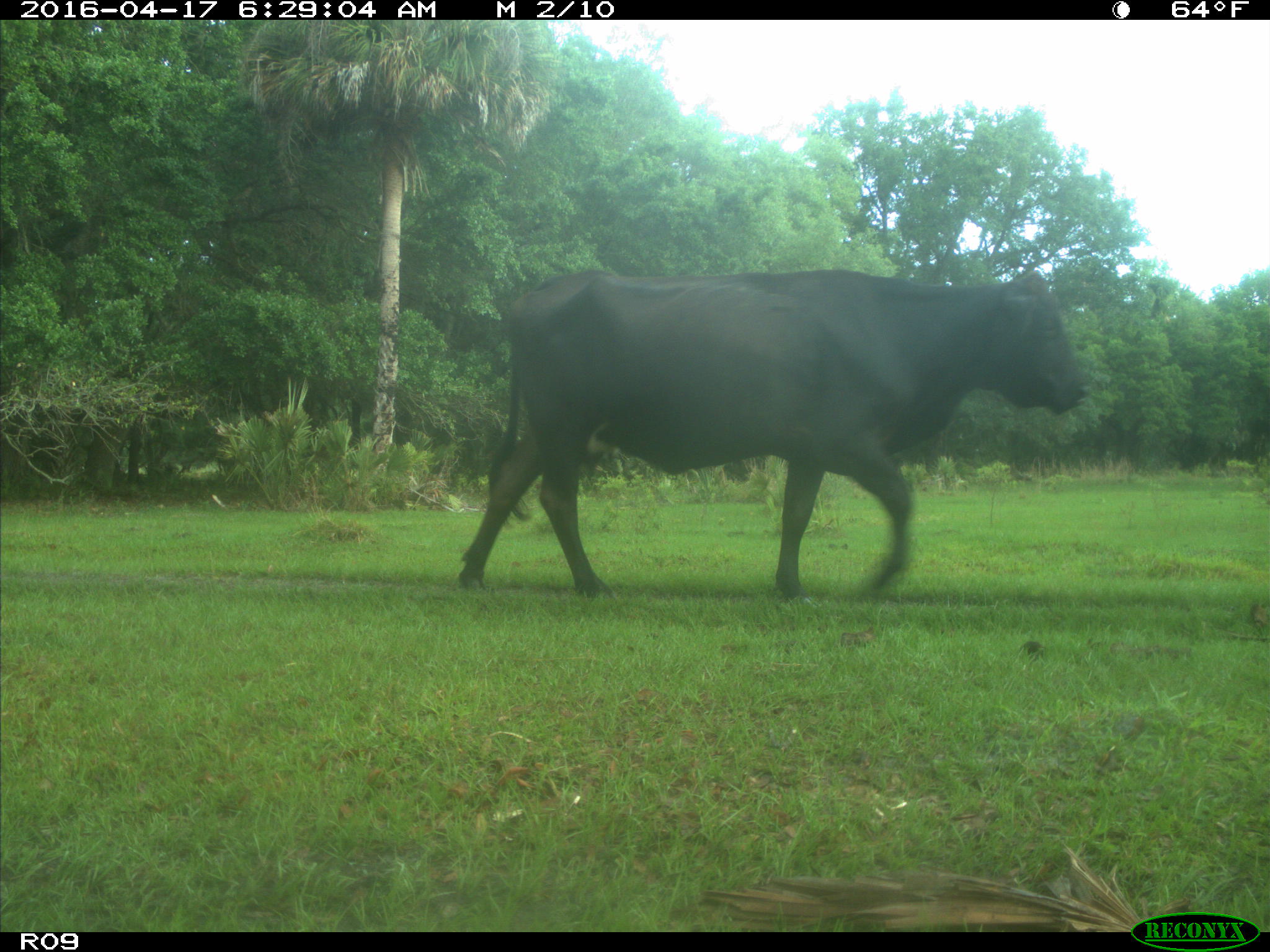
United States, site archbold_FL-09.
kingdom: Animalia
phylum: Chordata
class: Mammalia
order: Artiodactyla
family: Bovidae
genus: Bos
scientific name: Bos taurus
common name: domestic cow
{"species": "Bos taurus (domestic cow)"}